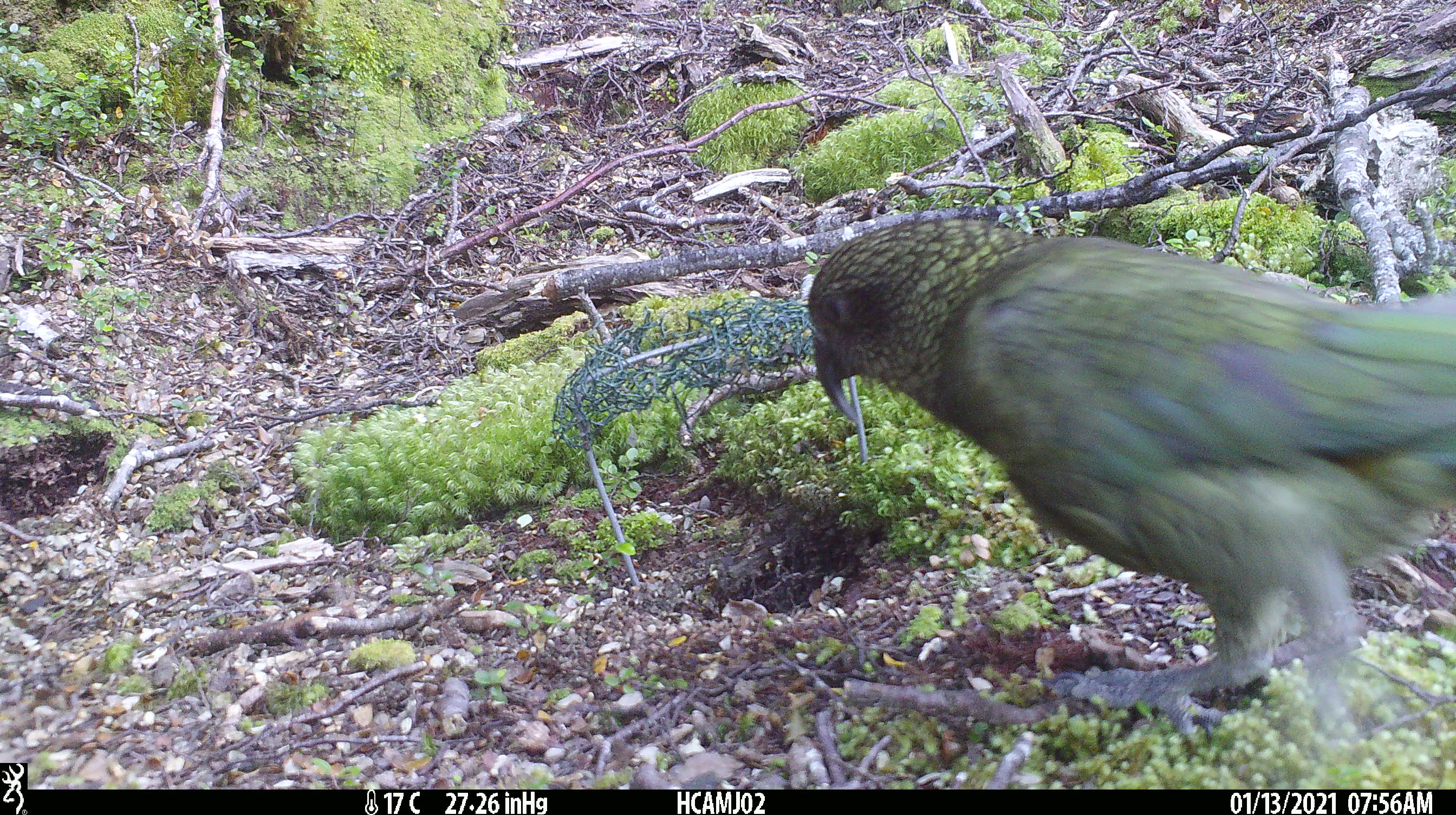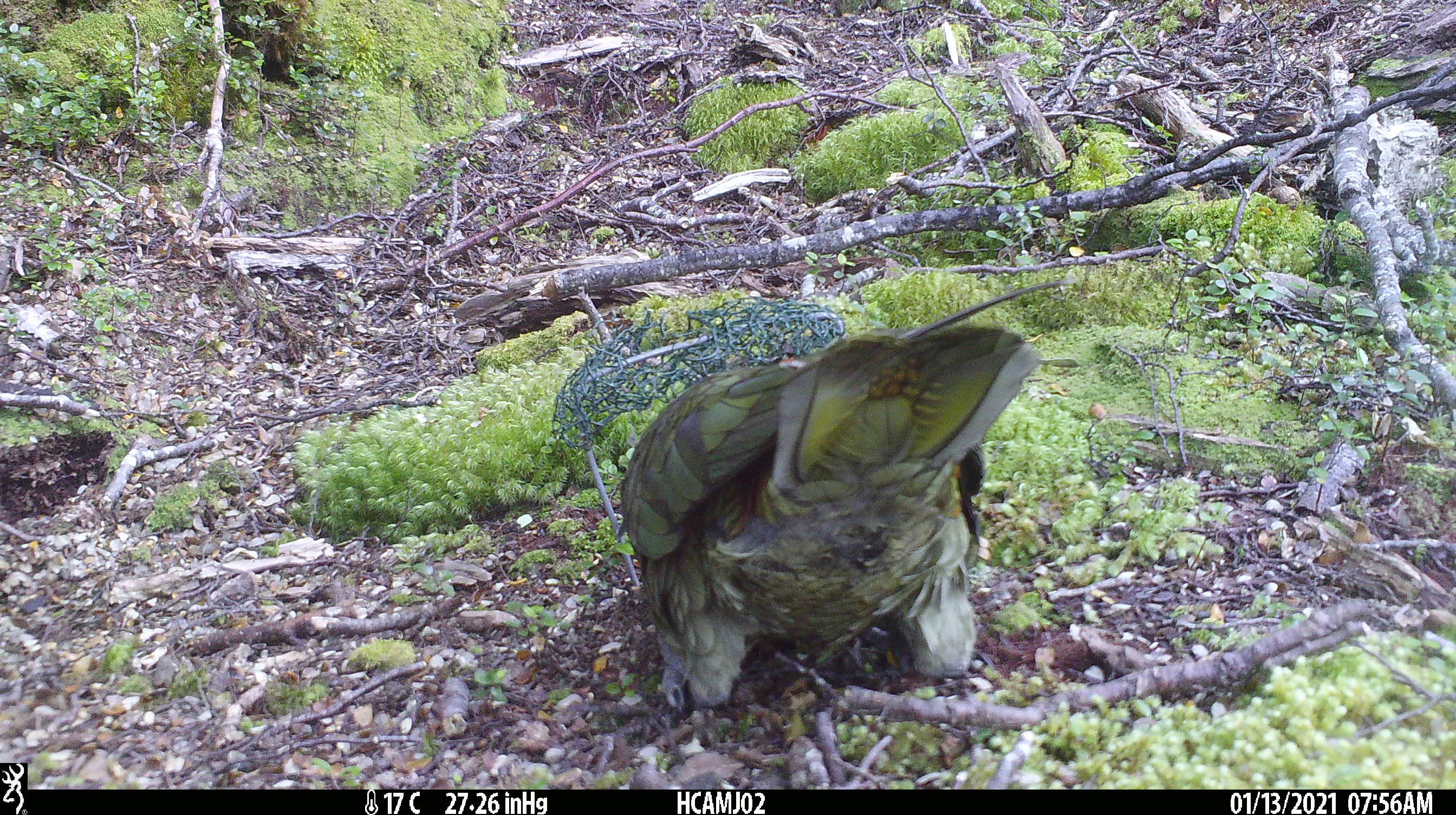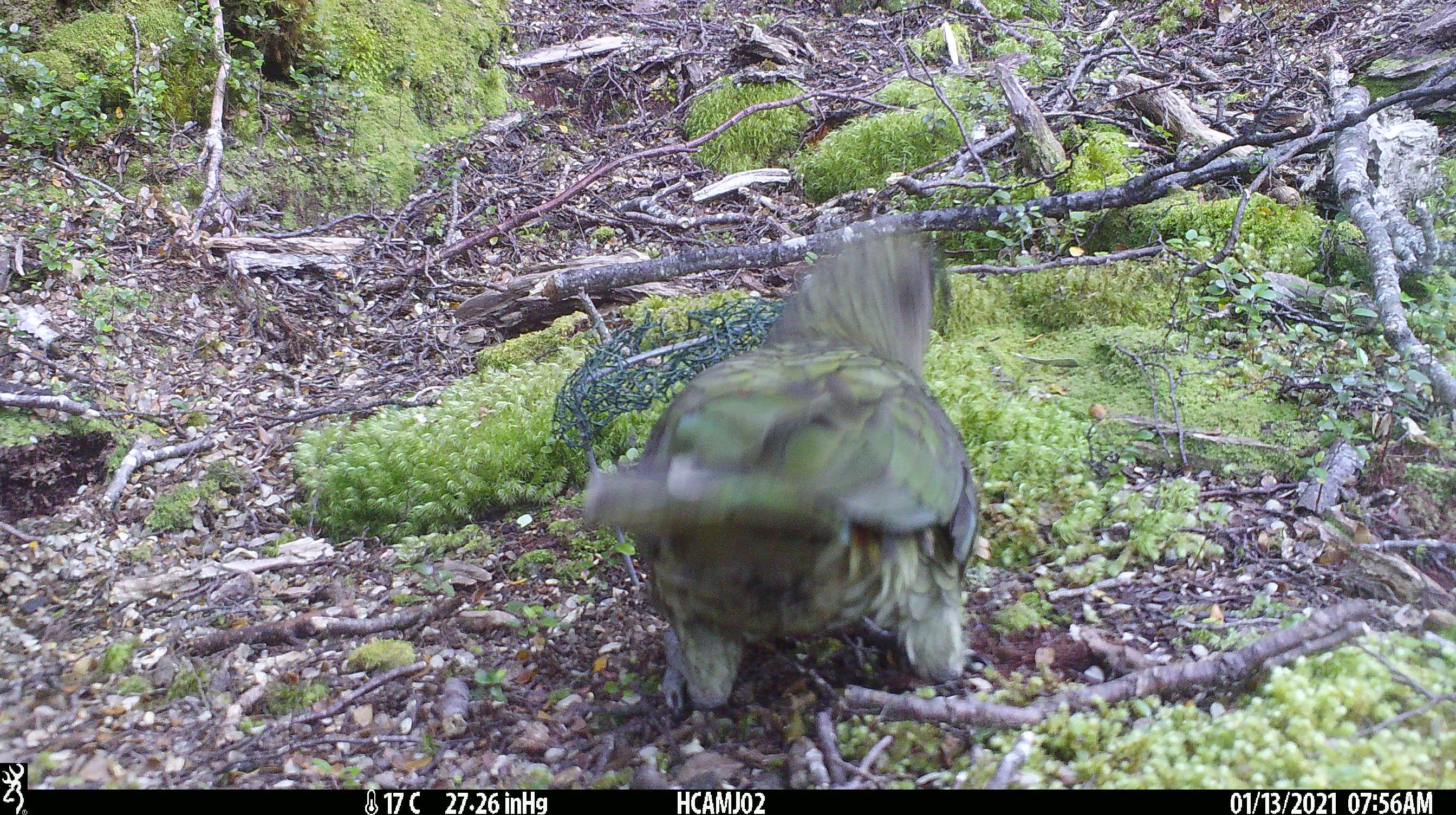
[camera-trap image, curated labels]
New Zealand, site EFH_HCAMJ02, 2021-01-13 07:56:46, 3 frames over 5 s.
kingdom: Animalia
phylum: Chordata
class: Aves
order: Psittaciformes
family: Strigopidae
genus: Nestor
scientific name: Nestor notabilis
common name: kea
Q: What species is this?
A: Kea (Nestor notabilis).